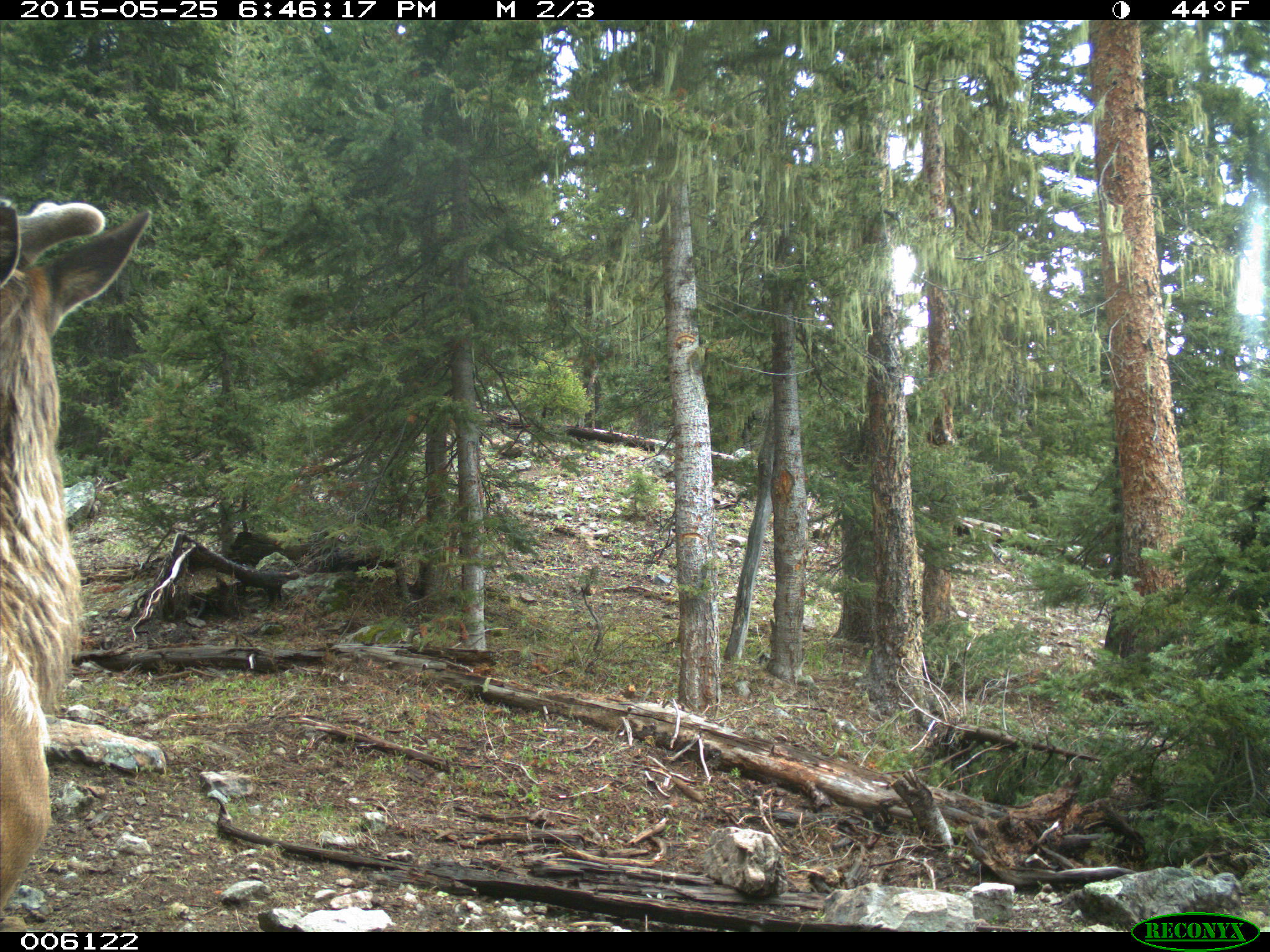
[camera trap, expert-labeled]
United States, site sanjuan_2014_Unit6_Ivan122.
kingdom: Animalia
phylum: Chordata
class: Mammalia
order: Artiodactyla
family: Cervidae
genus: Cervus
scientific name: Cervus elaphus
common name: red deer